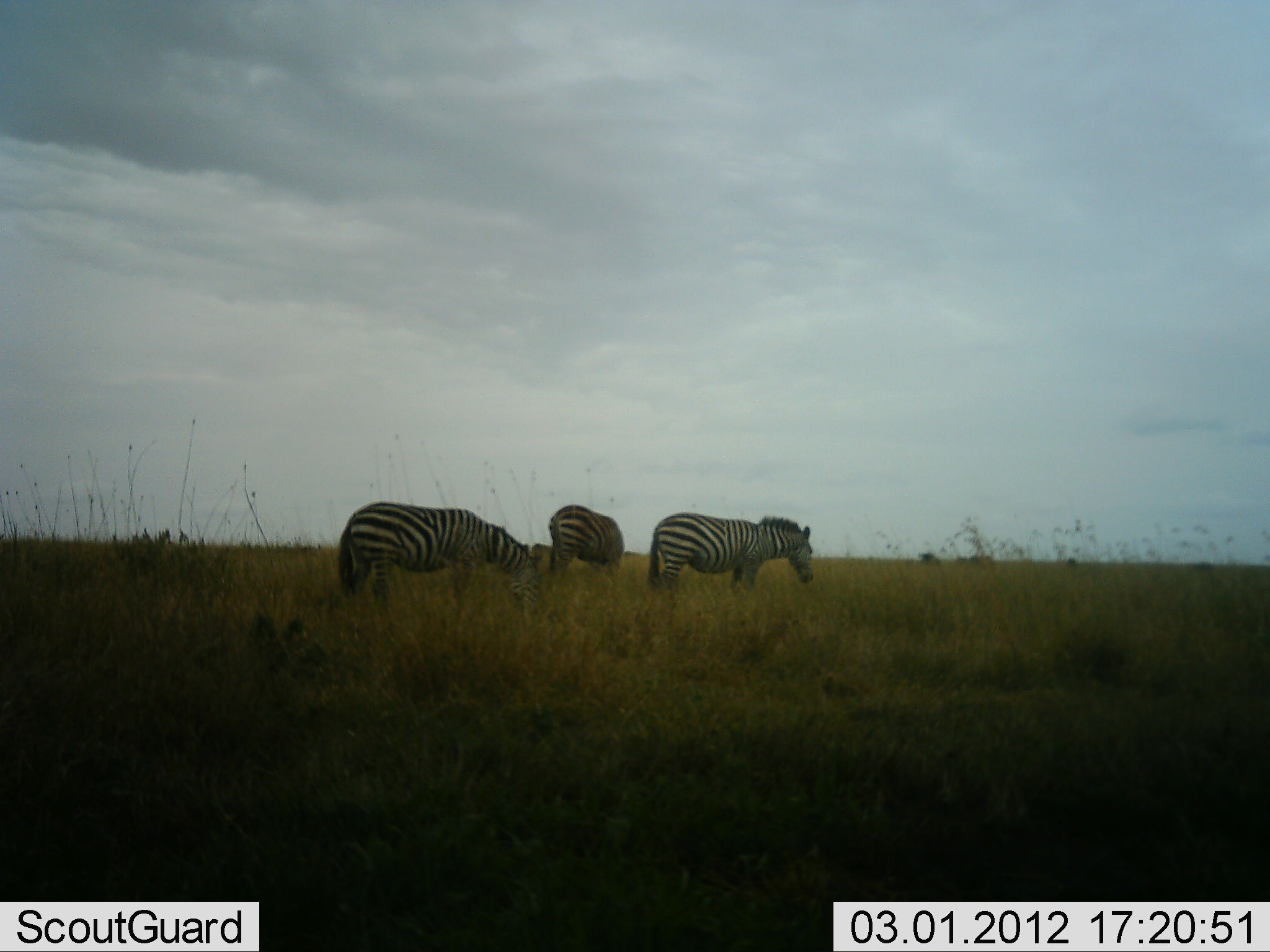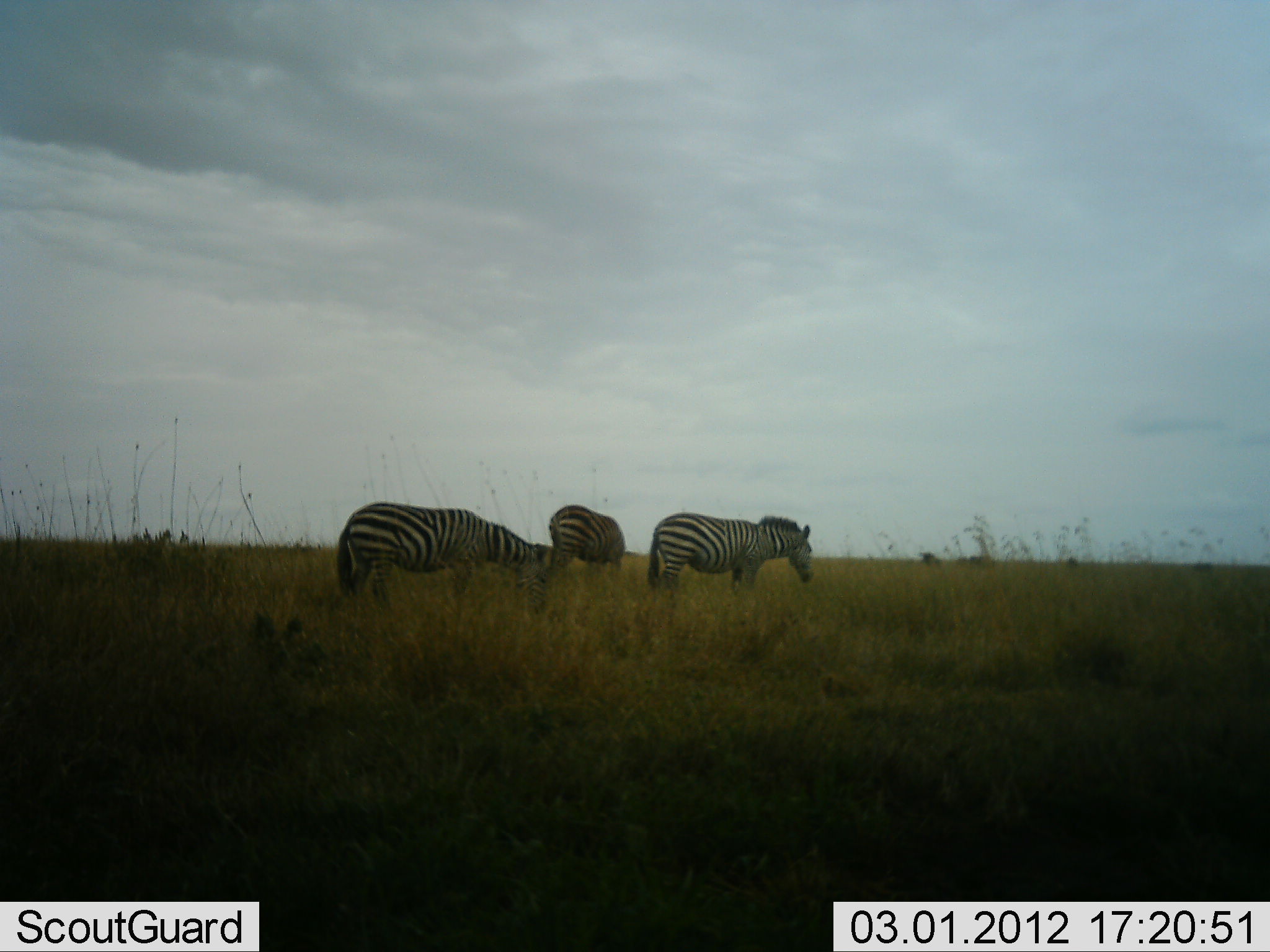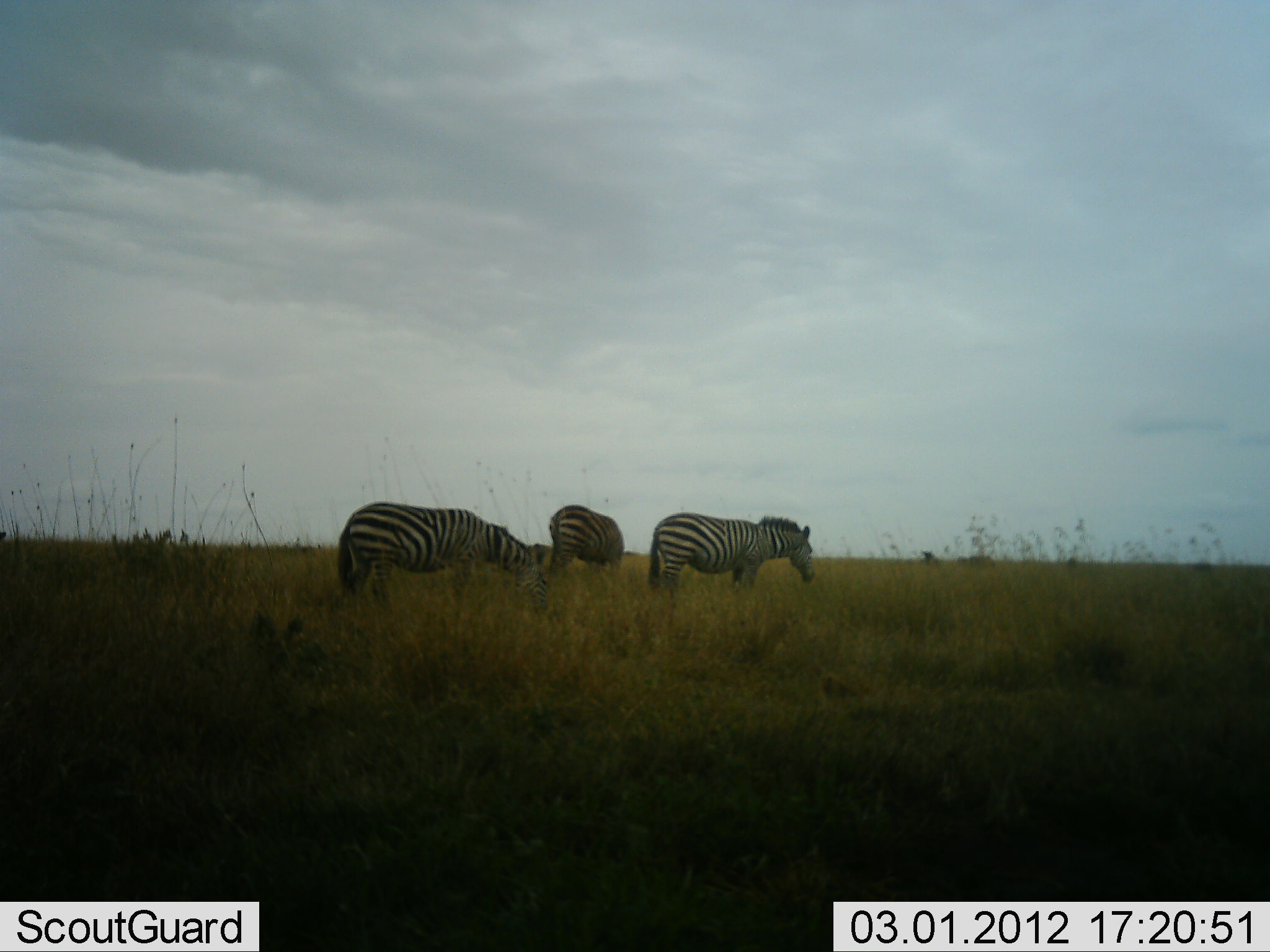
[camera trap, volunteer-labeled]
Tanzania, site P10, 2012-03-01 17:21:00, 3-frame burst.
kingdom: Animalia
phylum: Chordata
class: Mammalia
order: Perissodactyla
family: Equidae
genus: Equus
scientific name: Equus quagga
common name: plains zebra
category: zebra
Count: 3.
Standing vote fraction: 57%.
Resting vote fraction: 4%.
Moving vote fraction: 0%.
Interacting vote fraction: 0%.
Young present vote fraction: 0%.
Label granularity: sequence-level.